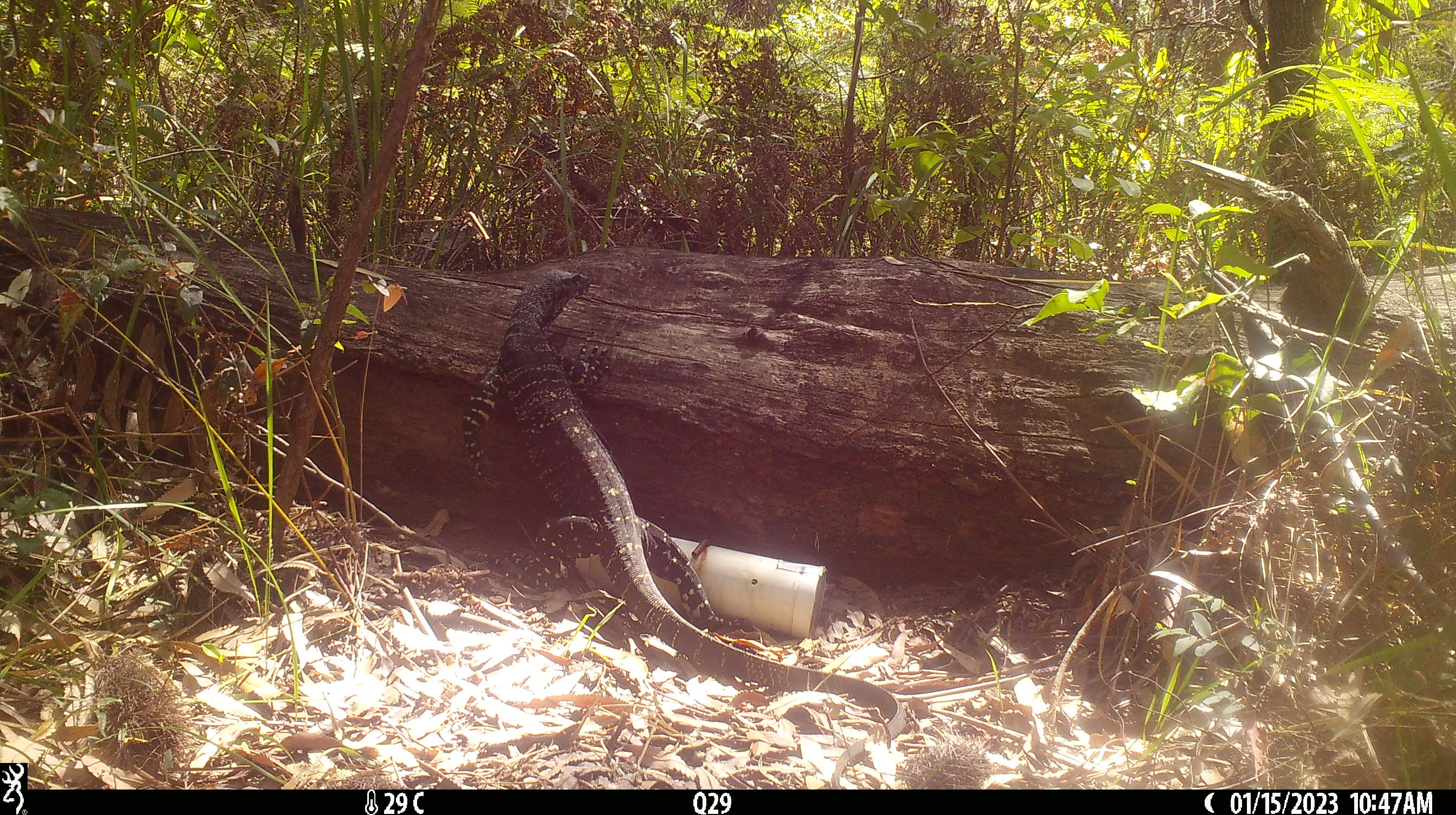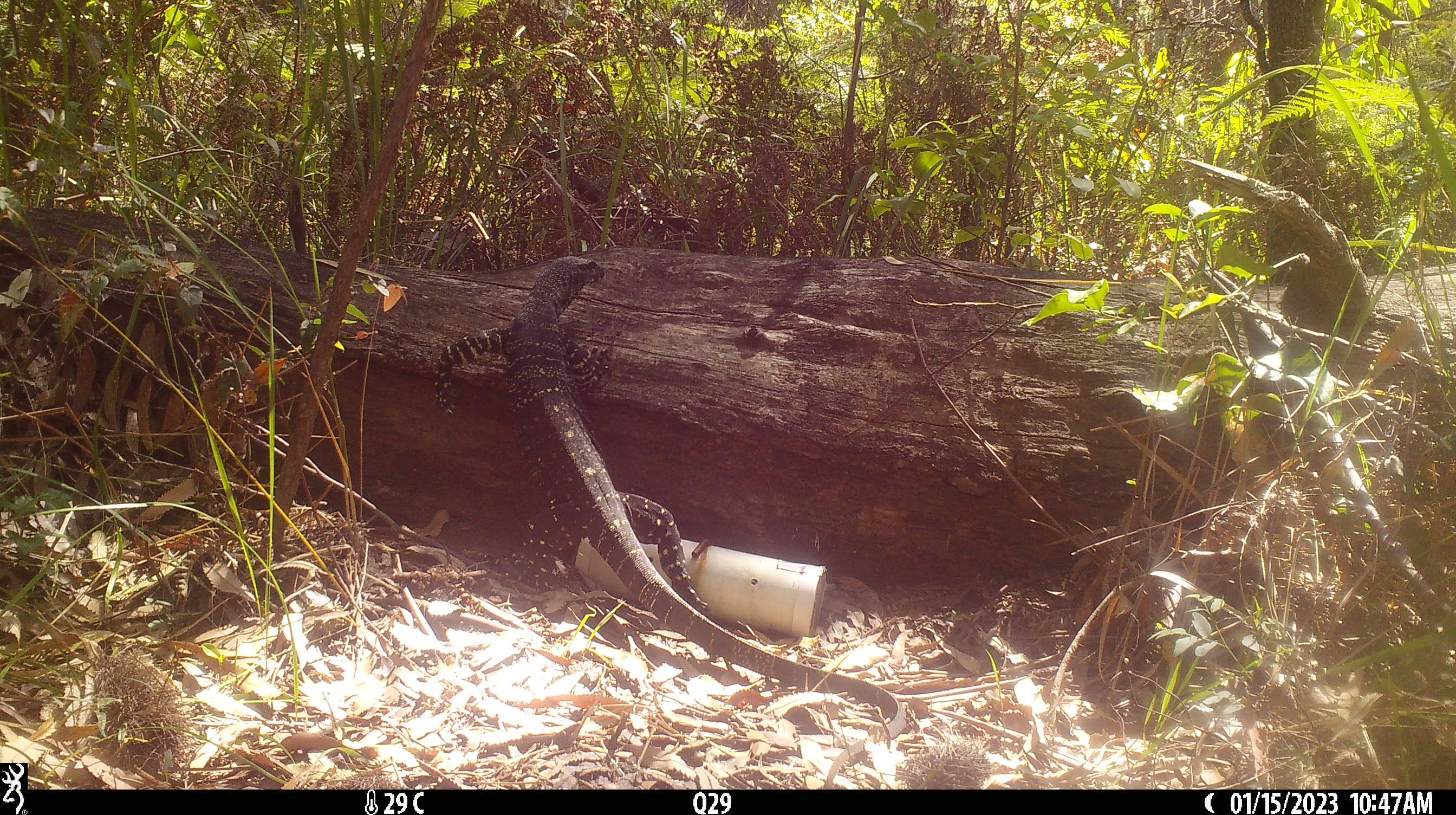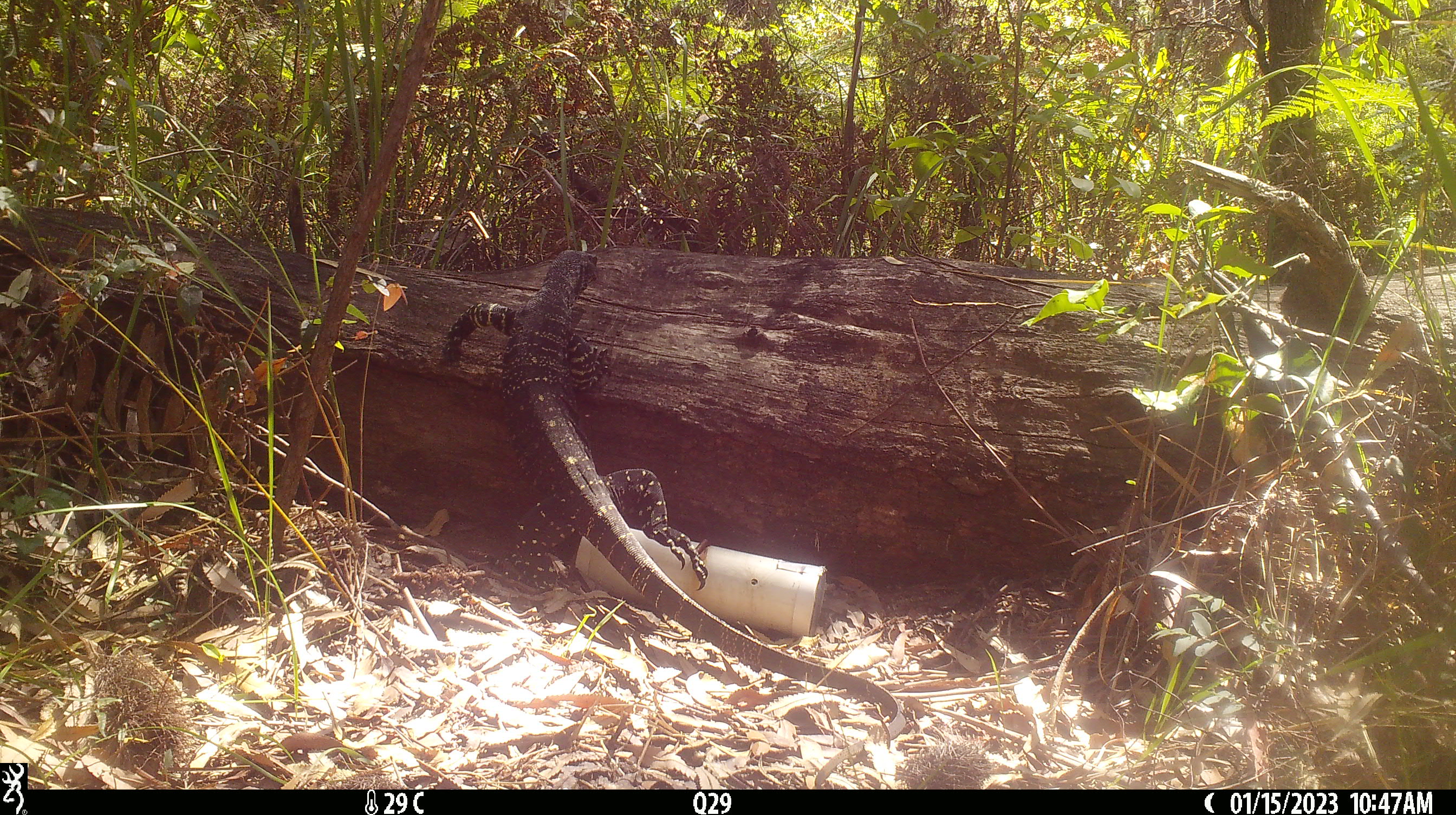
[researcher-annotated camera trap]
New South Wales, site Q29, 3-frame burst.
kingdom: Animalia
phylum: Chordata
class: Reptilia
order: Squamata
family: Varanidae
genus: Varanus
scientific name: Varanus varius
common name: lace monitor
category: goanna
Goanna (lace monitor) (Varanus varius).